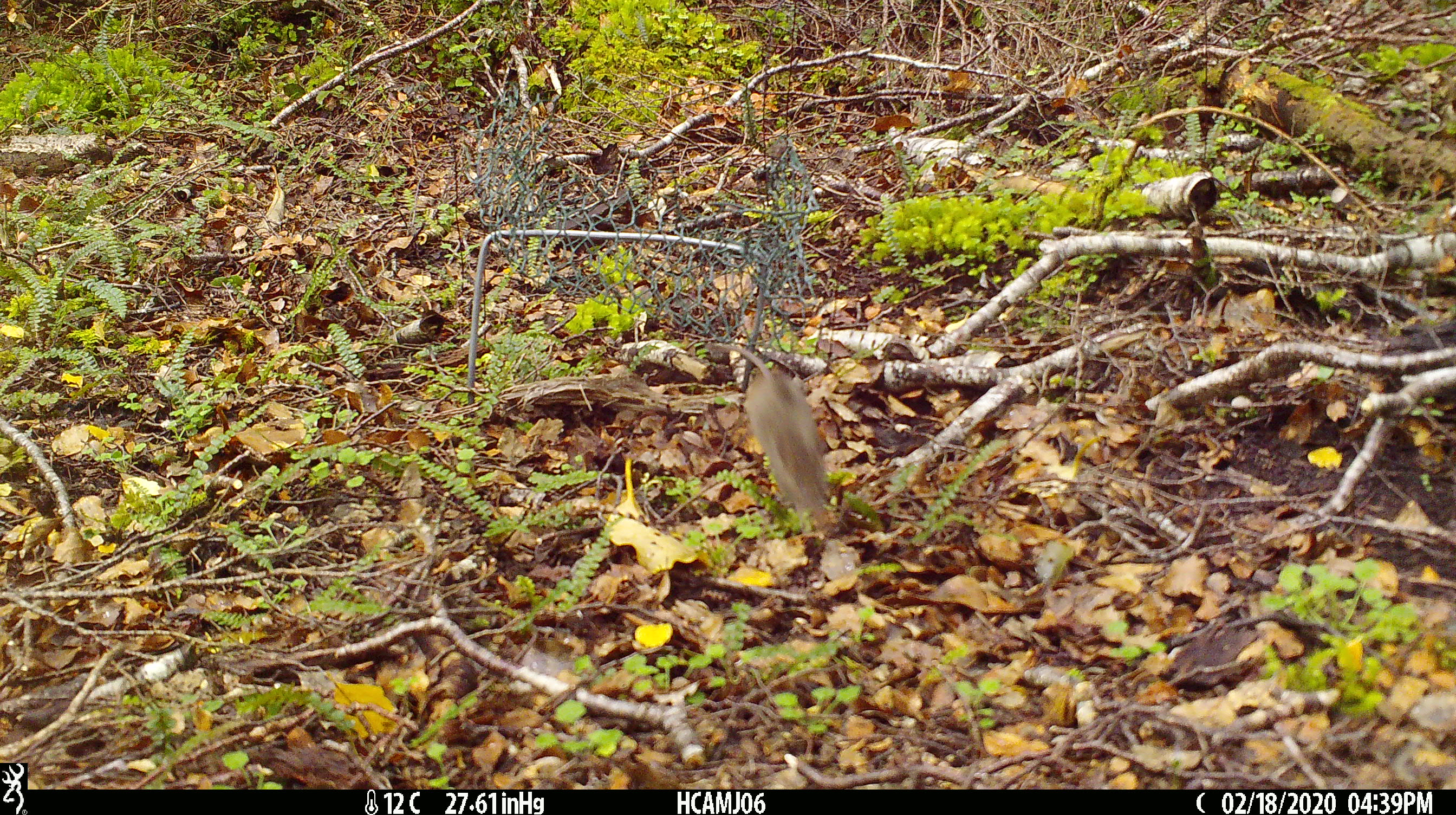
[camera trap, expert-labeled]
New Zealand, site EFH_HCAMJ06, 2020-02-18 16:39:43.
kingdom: Animalia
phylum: Chordata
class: Mammalia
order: Rodentia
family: Muridae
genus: Mus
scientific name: Mus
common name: mouse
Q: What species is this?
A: Mouse (Mus).